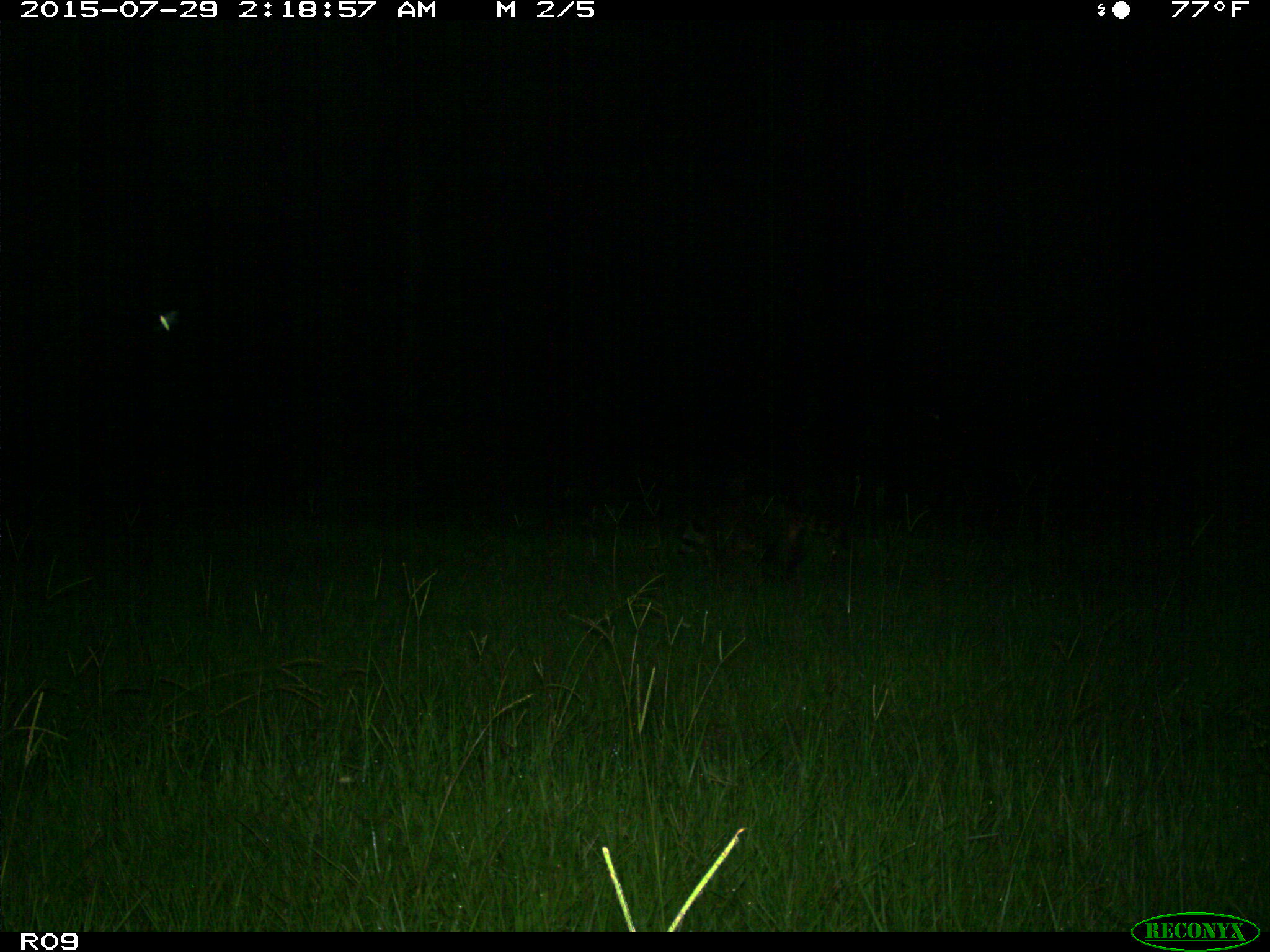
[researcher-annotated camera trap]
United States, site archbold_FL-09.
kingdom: Animalia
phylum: Chordata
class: Mammalia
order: Carnivora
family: Procyonidae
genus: Procyon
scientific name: Procyon lotor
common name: common raccoon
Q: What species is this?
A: Procyon lotor (common raccoon).